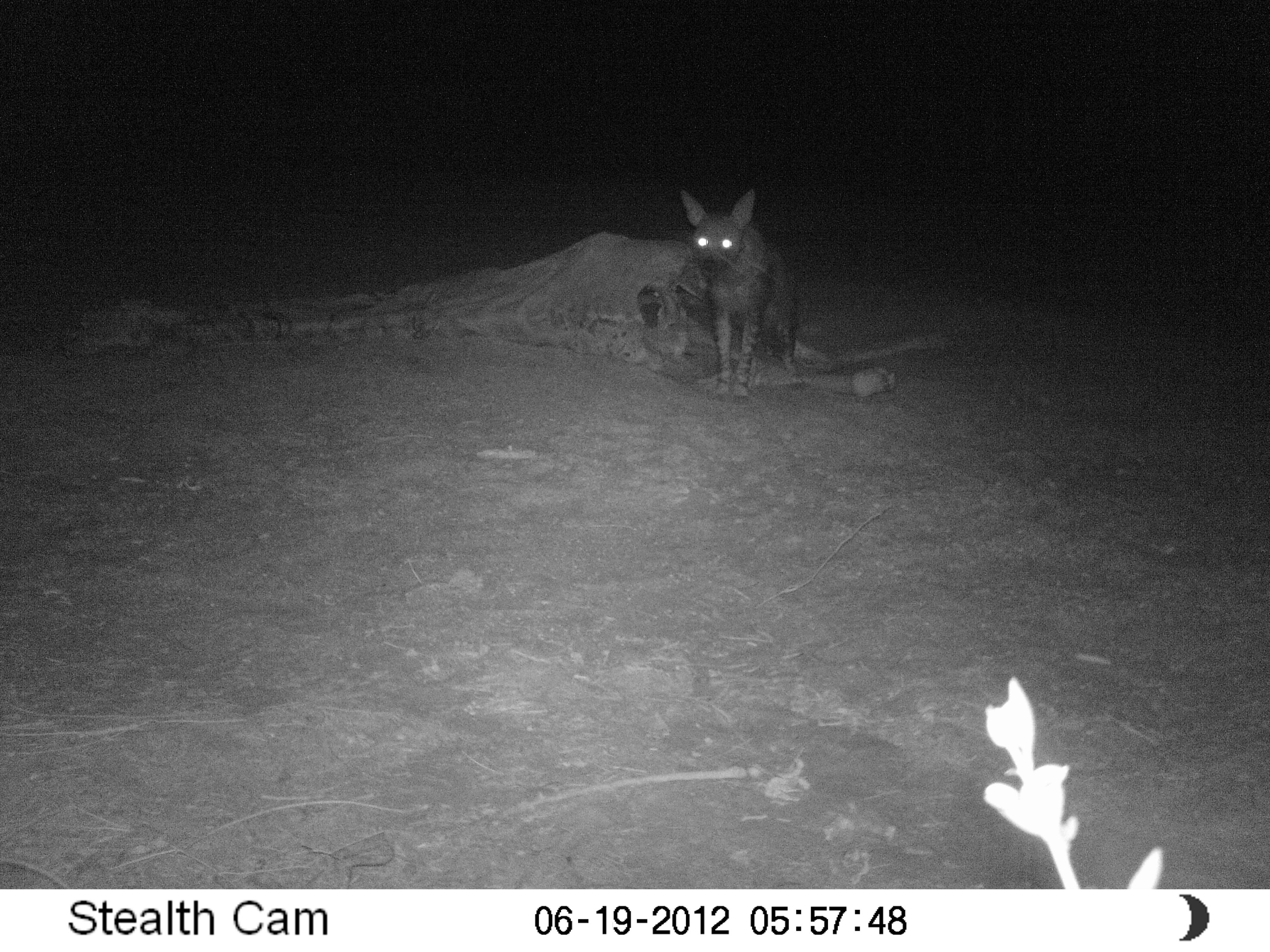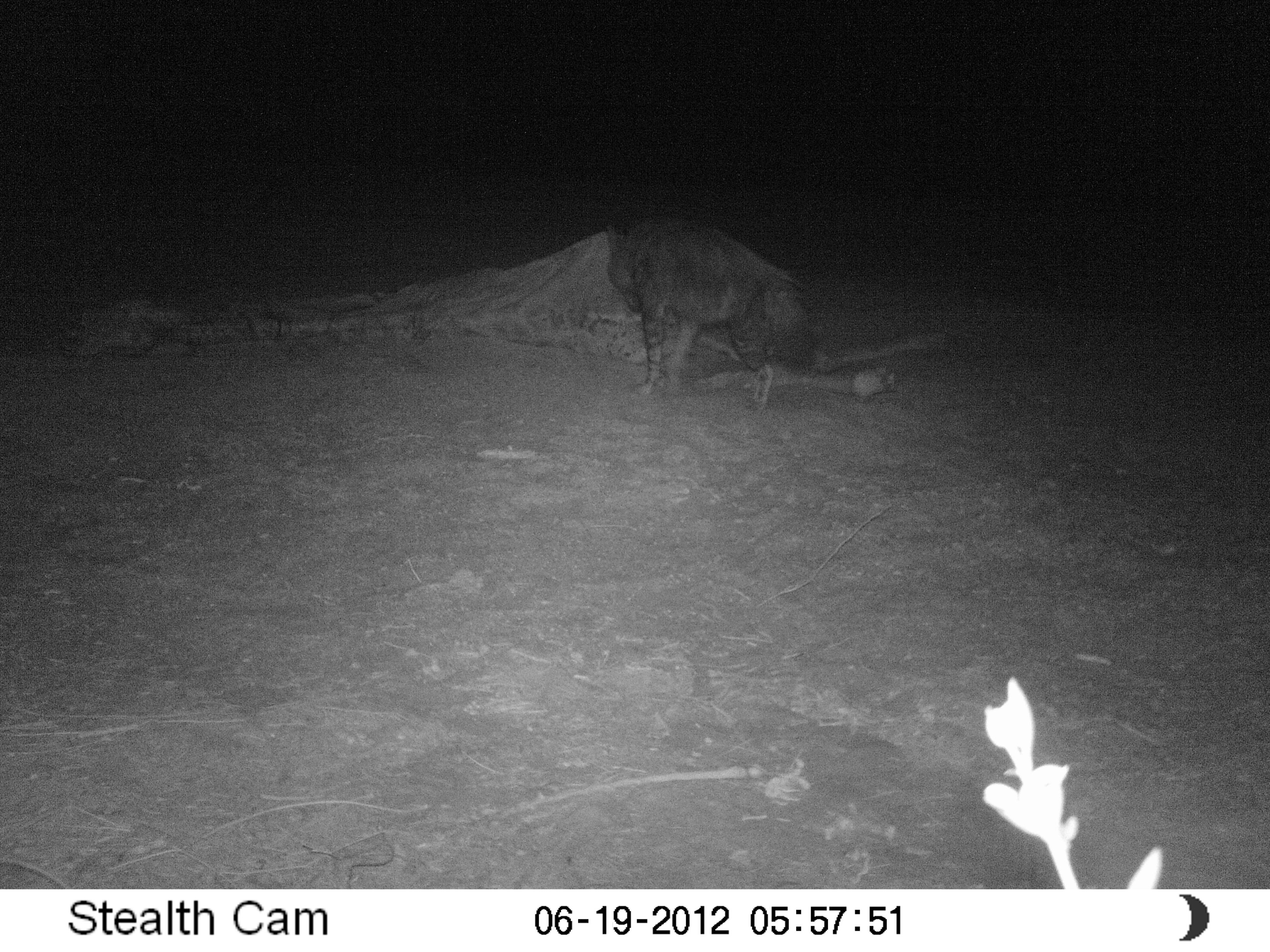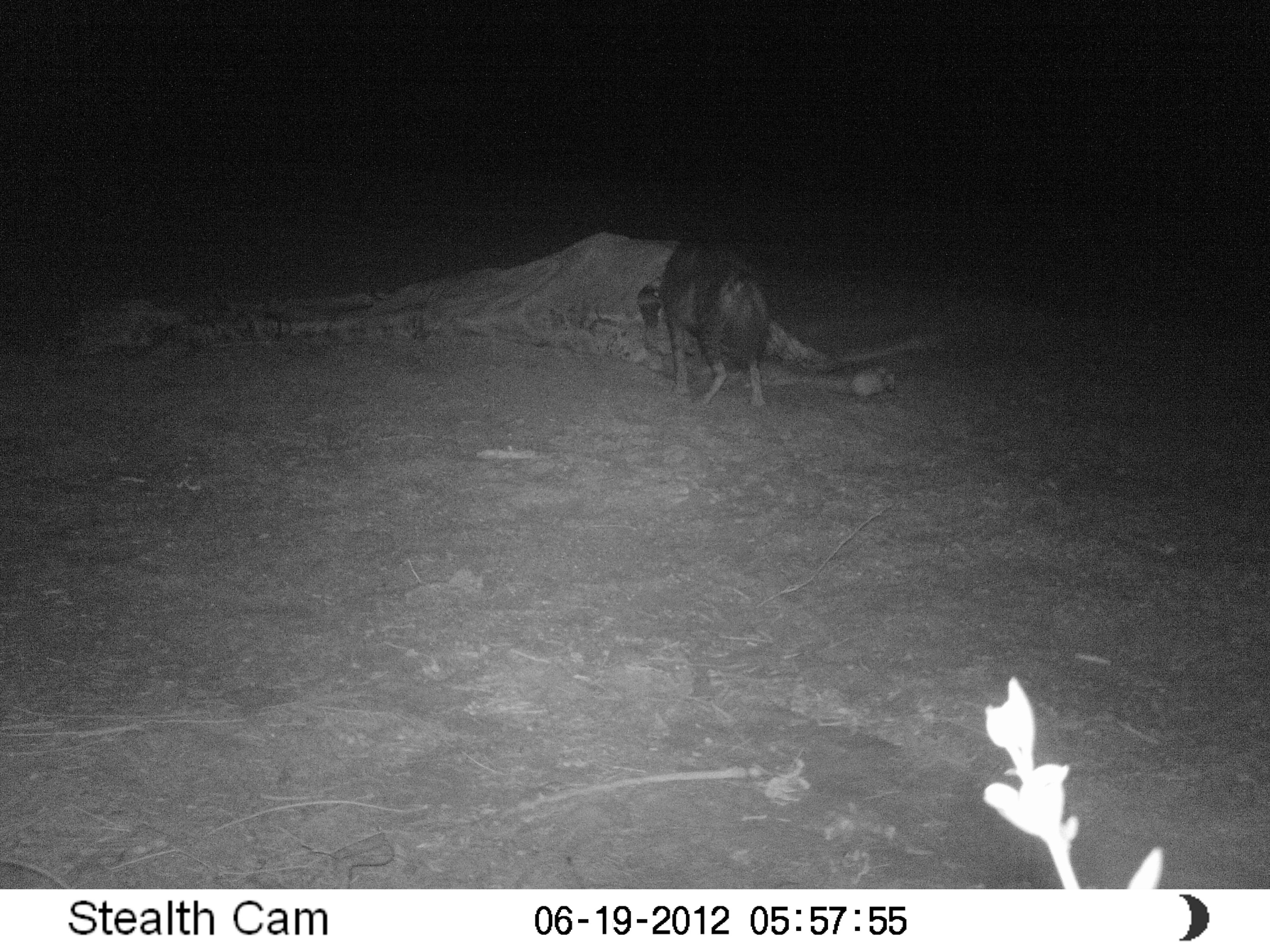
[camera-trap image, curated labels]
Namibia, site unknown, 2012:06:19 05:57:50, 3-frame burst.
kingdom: Animalia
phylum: Chordata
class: Mammalia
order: Carnivora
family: Hyaenidae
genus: Parahyaena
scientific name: Parahyaena brunnea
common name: brown hyena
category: hyaena brunnea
Hyaena brunnea (brown hyena) (Parahyaena brunnea).